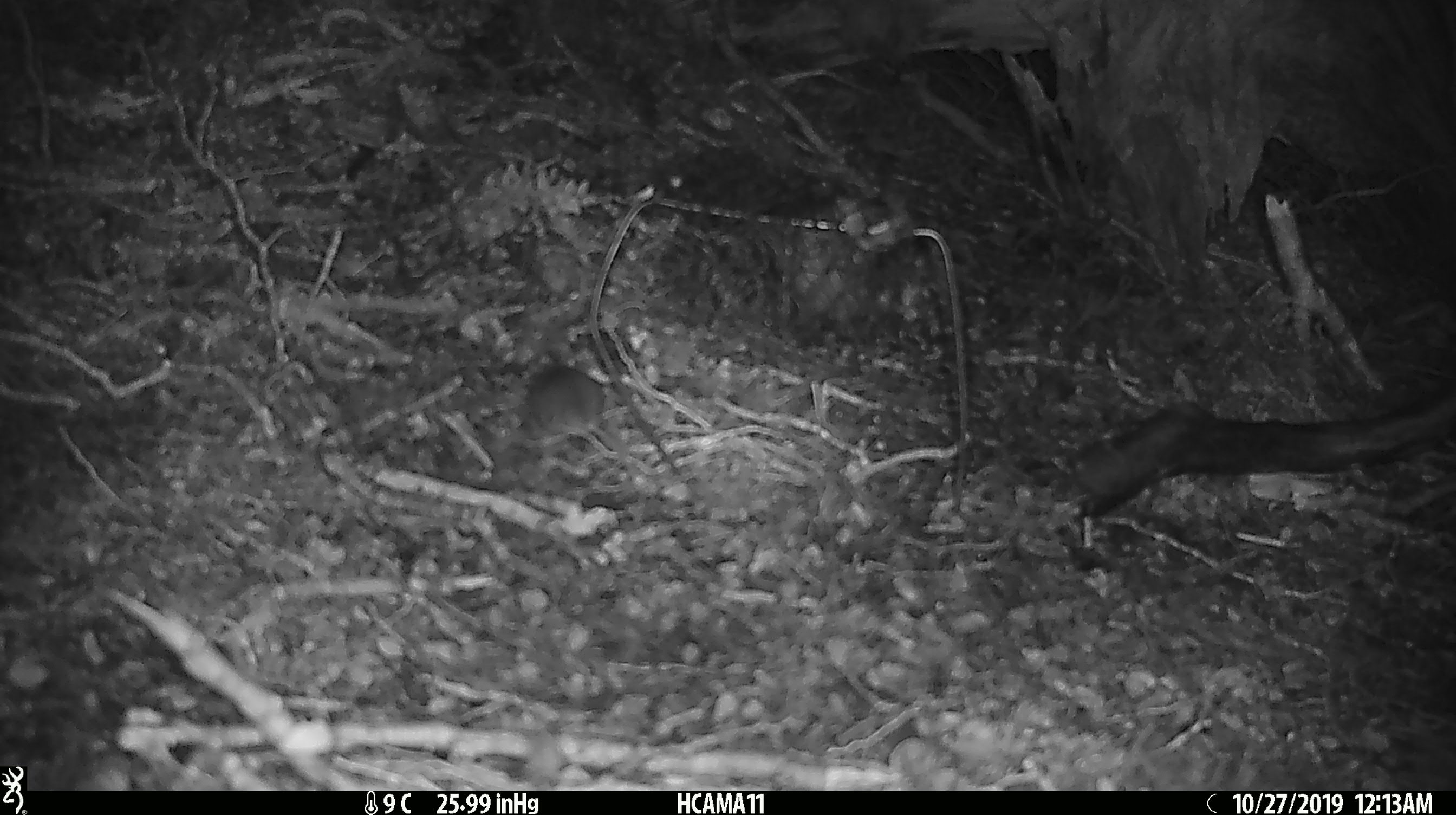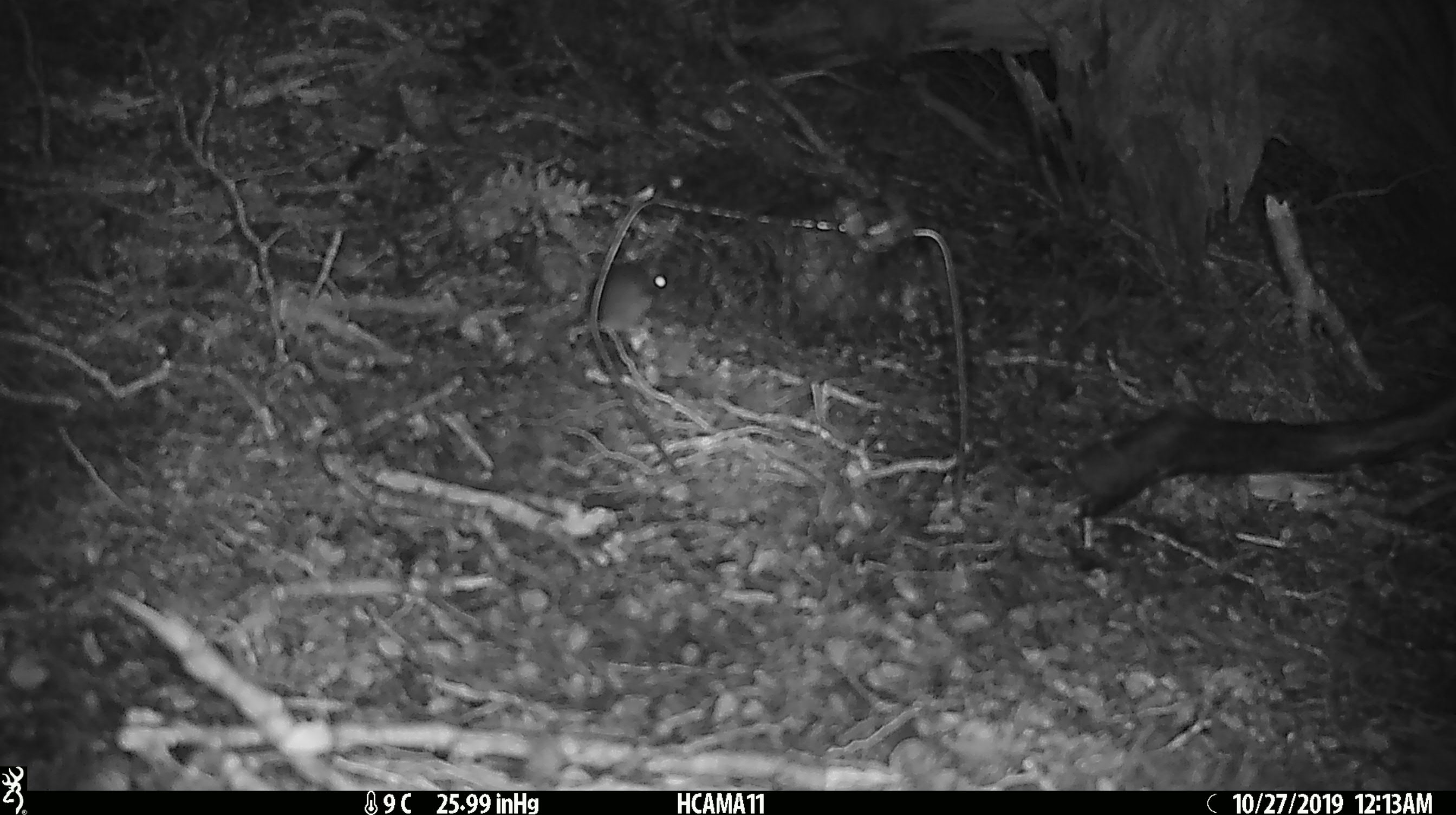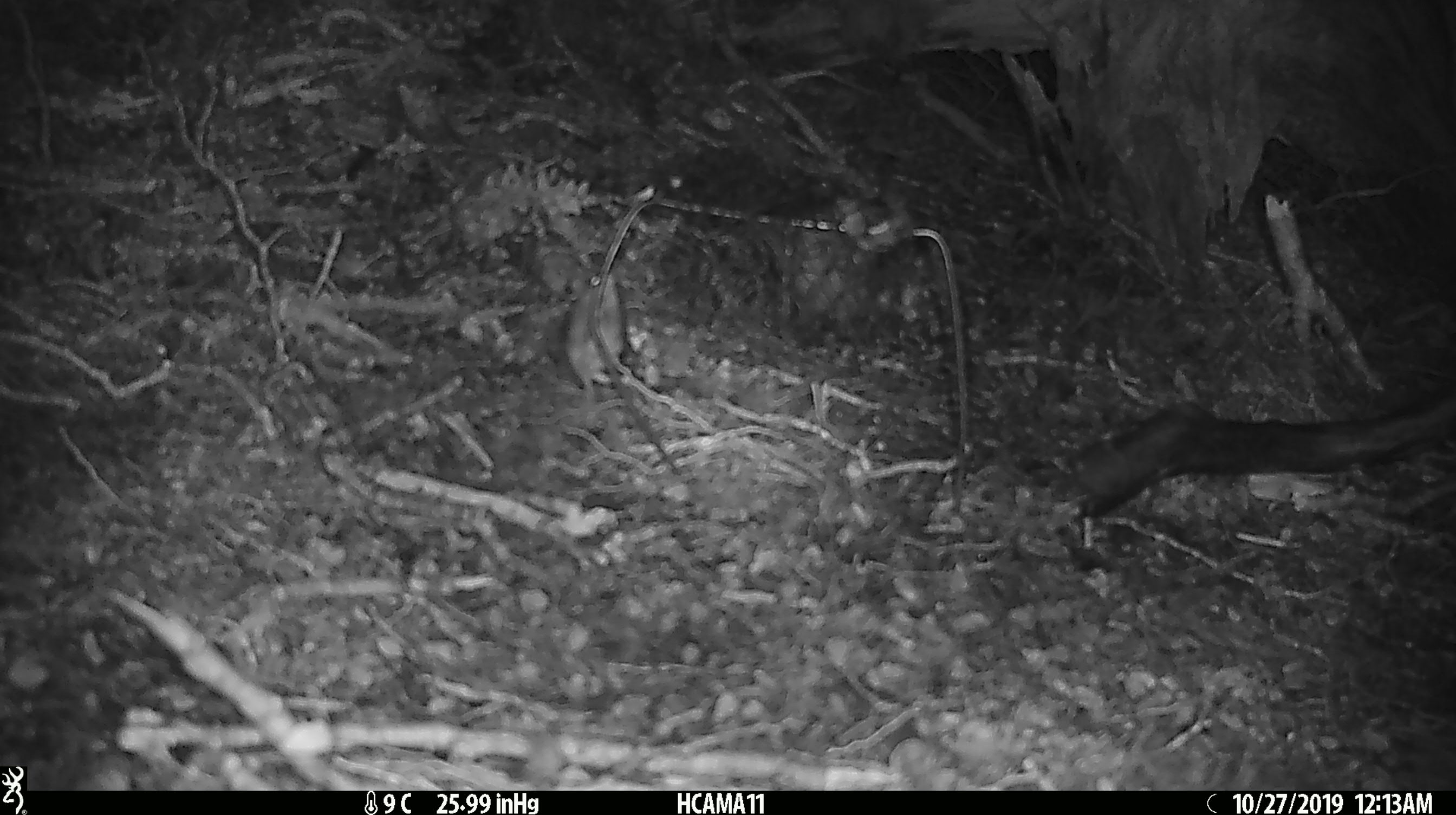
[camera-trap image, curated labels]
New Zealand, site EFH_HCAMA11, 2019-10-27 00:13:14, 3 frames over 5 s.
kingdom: Animalia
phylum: Chordata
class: Mammalia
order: Rodentia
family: Muridae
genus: Mus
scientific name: Mus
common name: mouse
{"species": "mouse (Mus)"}